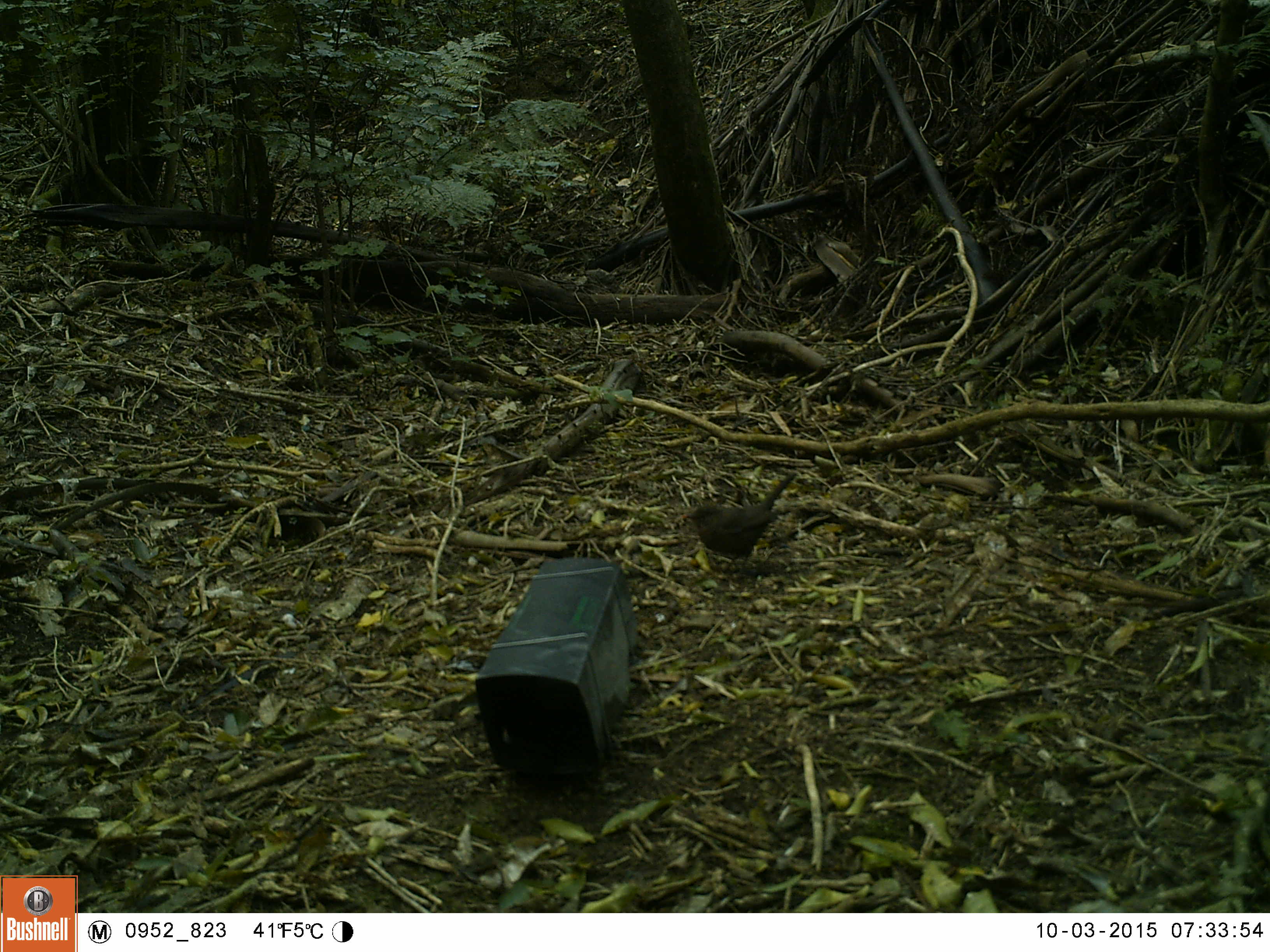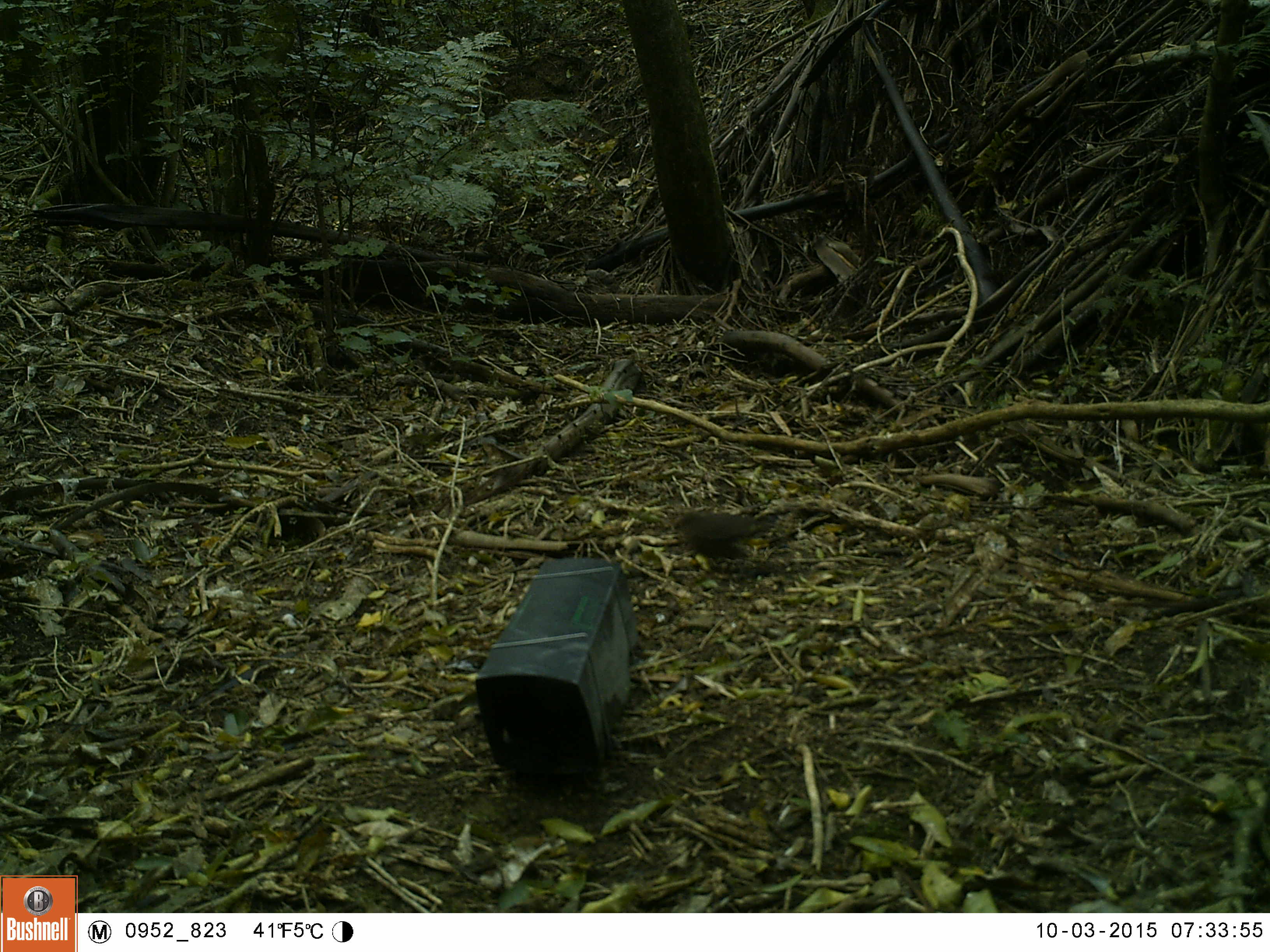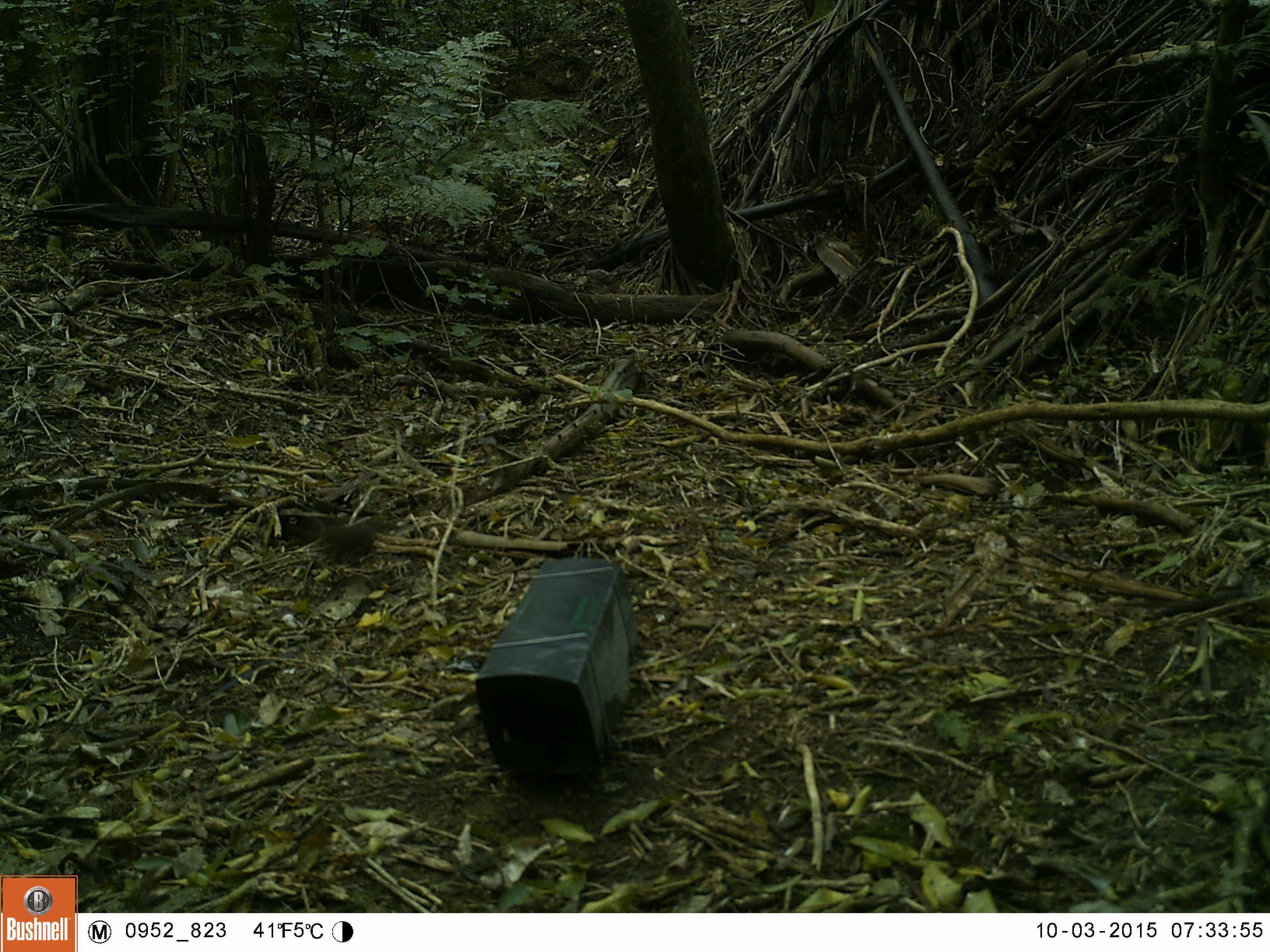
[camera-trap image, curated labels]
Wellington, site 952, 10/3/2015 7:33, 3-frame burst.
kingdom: Animalia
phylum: Chordata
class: Aves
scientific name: Aves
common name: bird